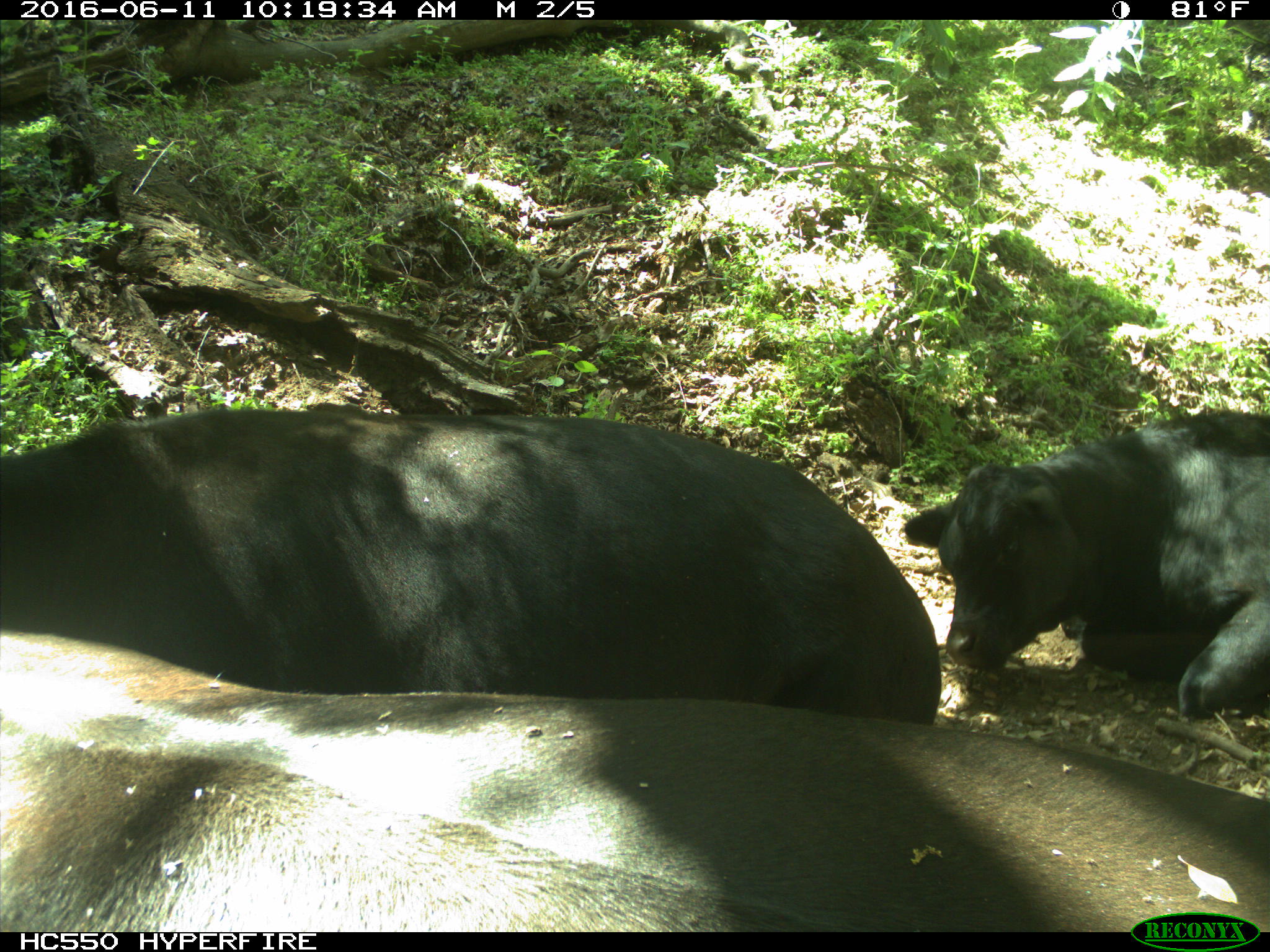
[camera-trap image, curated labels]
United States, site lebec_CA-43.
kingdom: Animalia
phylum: Chordata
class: Mammalia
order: Artiodactyla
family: Bovidae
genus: Bos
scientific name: Bos taurus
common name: domestic cow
Bos taurus (domestic cow).